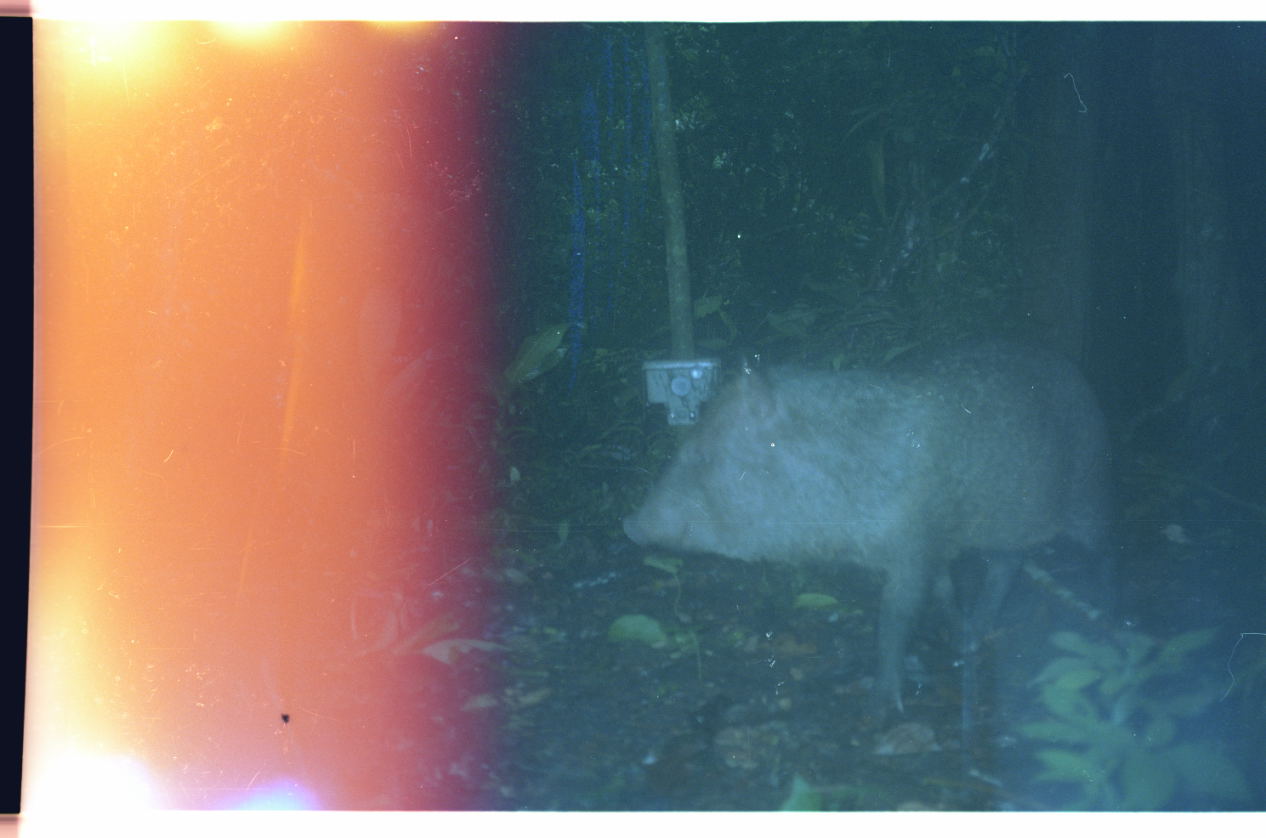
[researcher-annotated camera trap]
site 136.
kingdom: Animalia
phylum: Chordata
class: Mammalia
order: Artiodactyla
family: Tayassuidae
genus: Pecari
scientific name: Pecari tajacu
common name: collared peccary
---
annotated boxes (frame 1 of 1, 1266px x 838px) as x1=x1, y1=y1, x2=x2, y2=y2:
pecari tajacu: x1=621, y1=337, x2=1123, y2=740